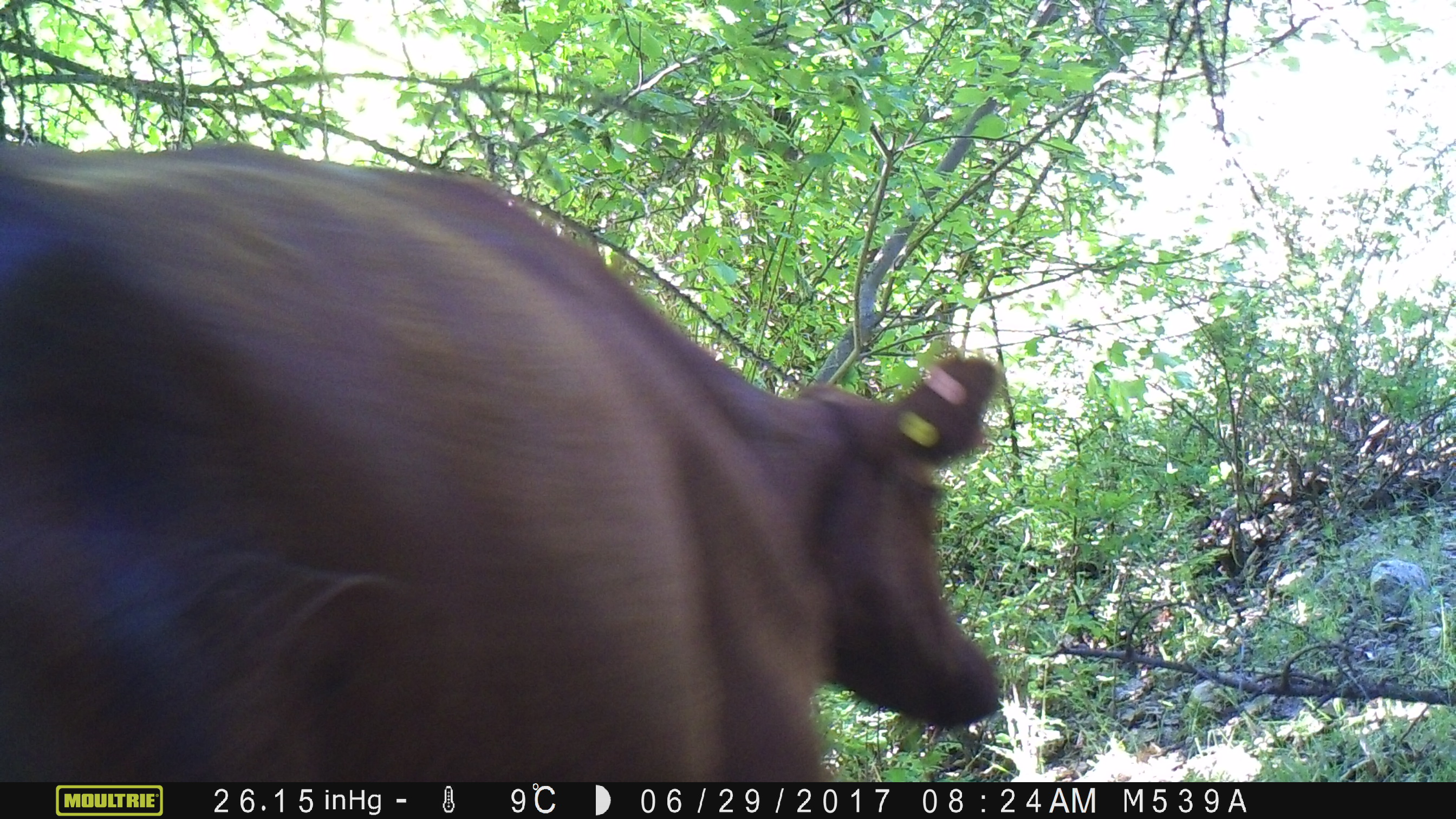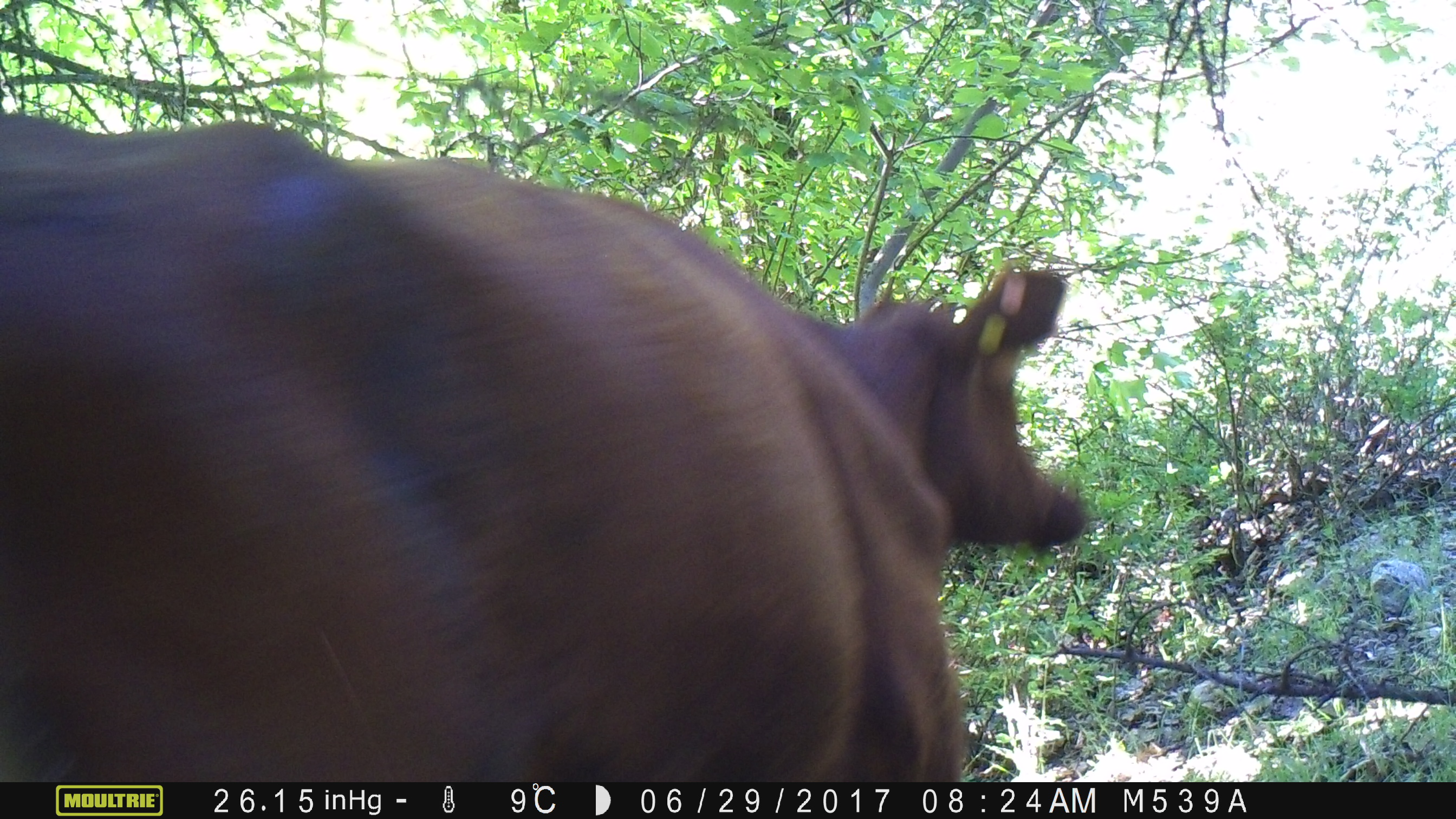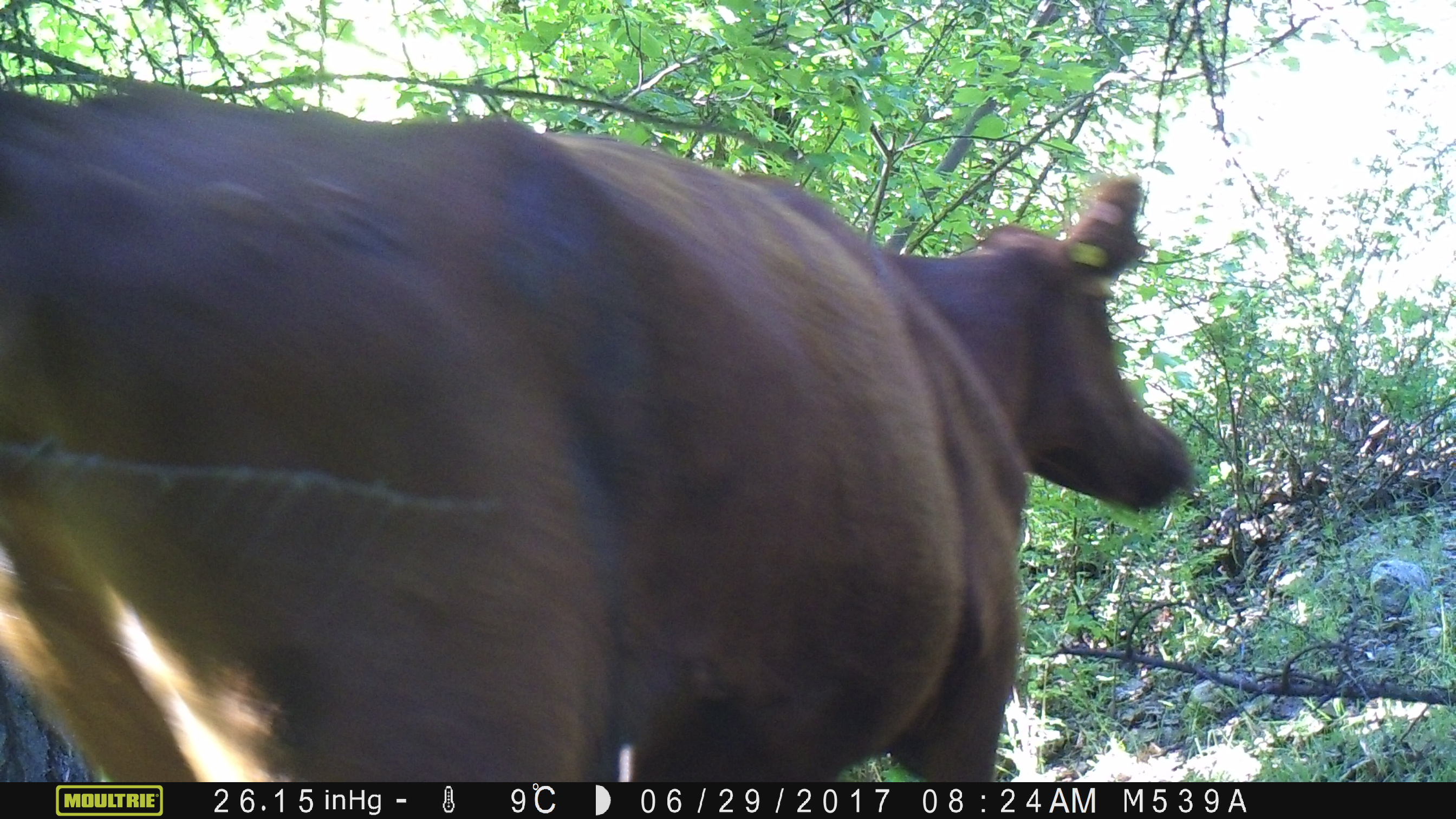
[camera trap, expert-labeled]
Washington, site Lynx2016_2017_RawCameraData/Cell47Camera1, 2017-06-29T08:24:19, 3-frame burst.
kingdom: Animalia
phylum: Chordata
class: Mammalia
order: Artiodactyla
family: Bovidae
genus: Bos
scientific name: Bos taurus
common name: domestic cattle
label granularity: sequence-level